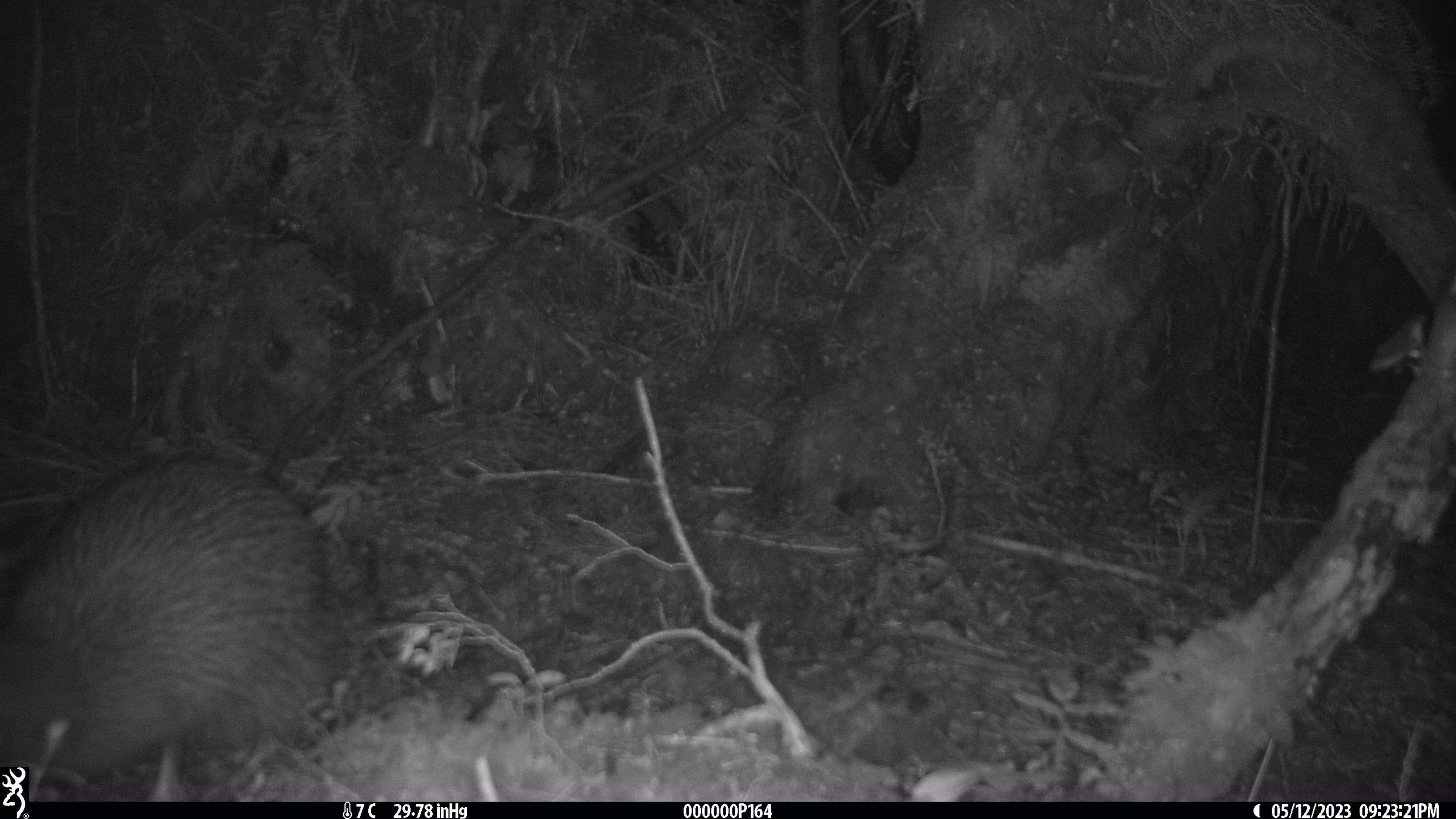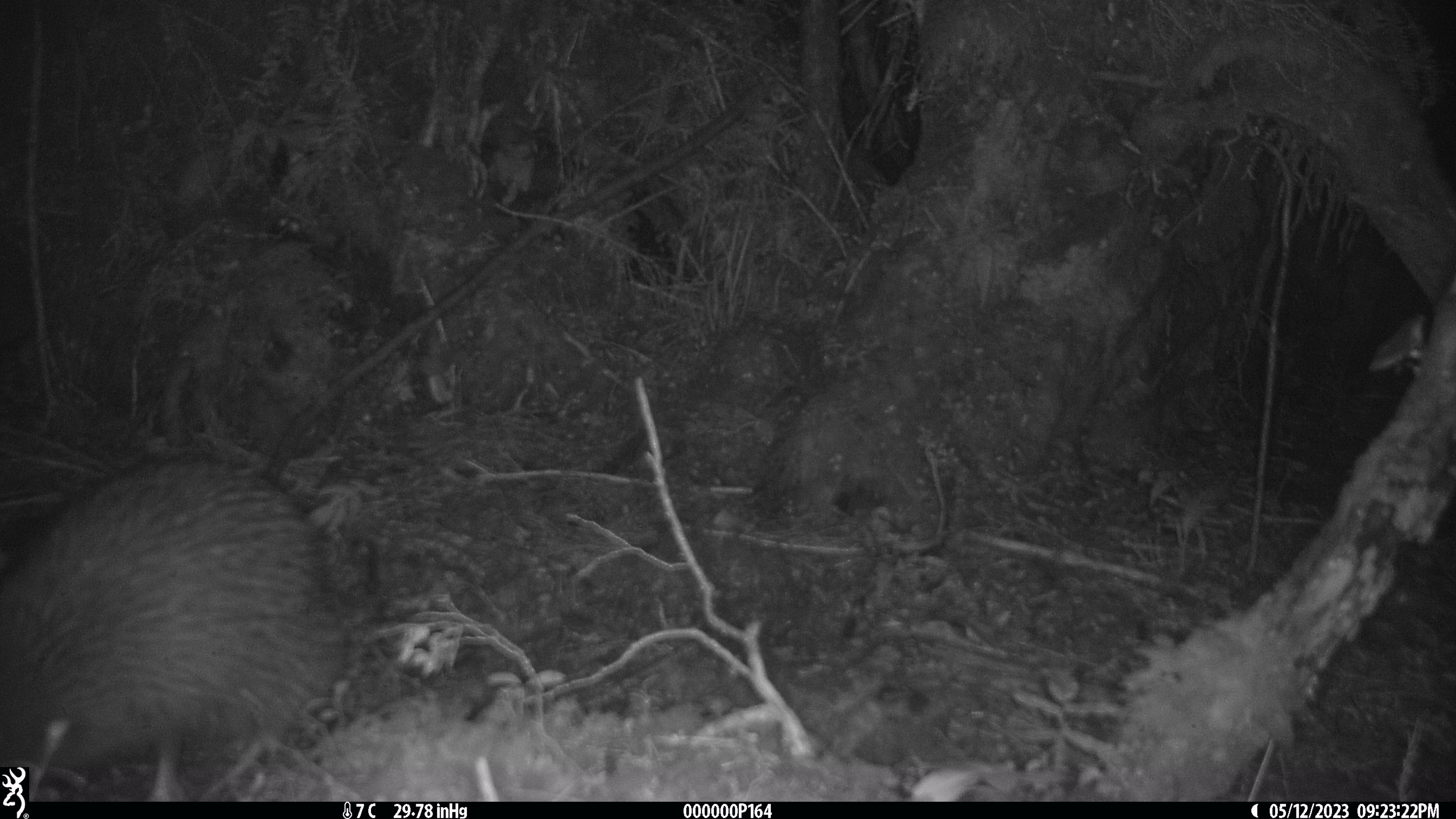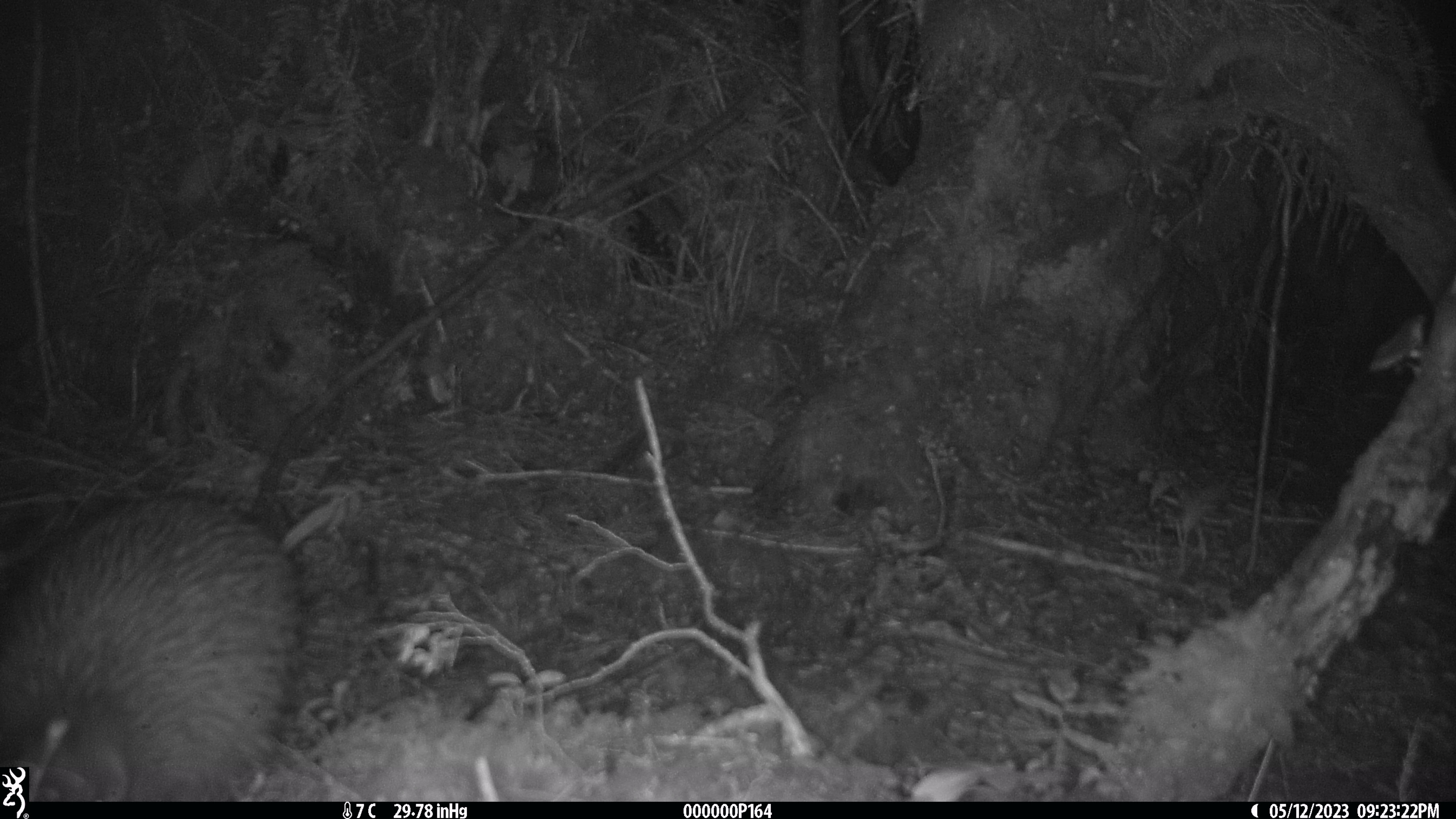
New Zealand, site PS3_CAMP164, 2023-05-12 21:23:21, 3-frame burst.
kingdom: Animalia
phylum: Chordata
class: Aves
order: Apterygiformes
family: Apterygidae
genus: Apteryx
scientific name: Apteryx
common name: kiwi